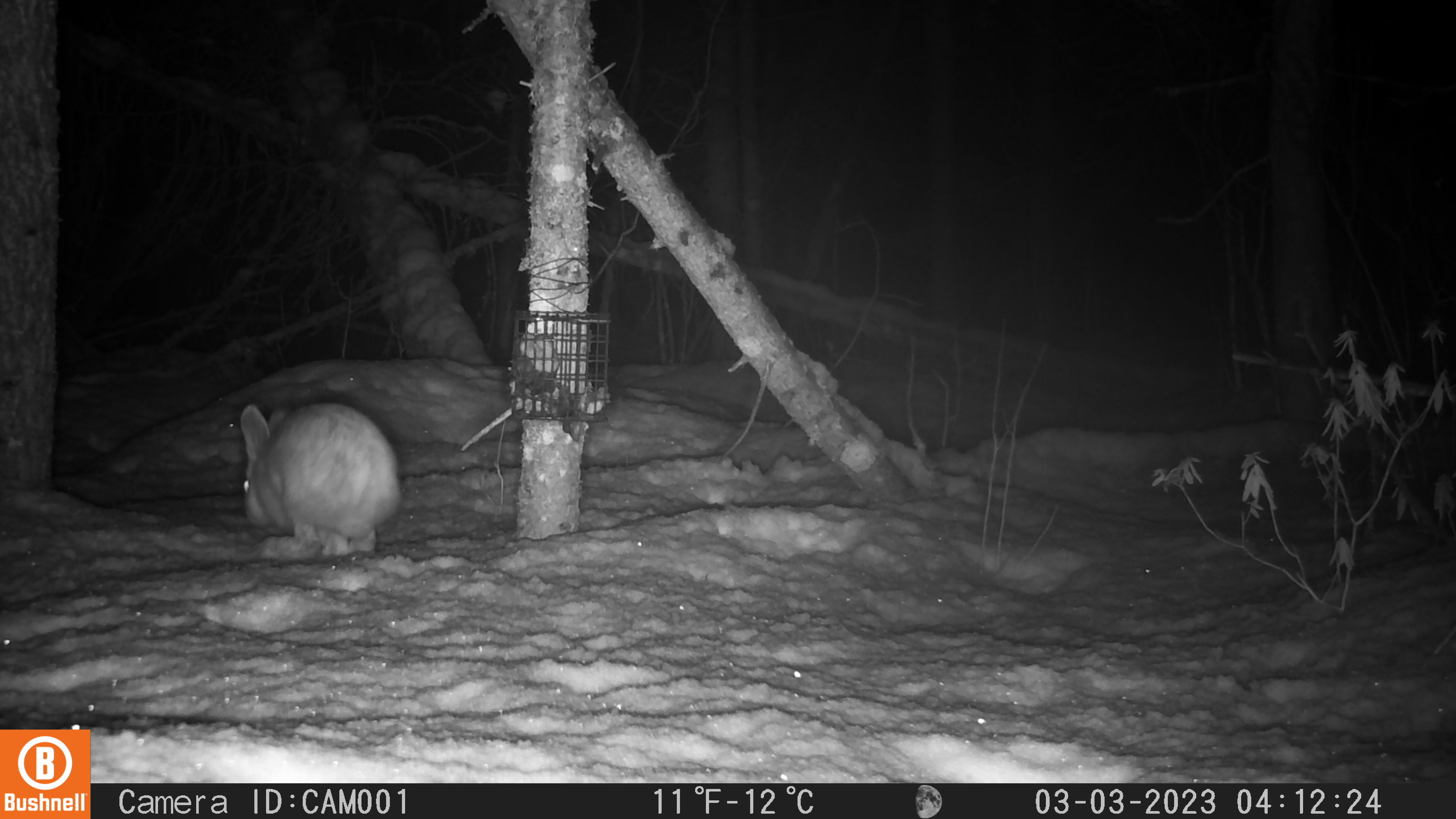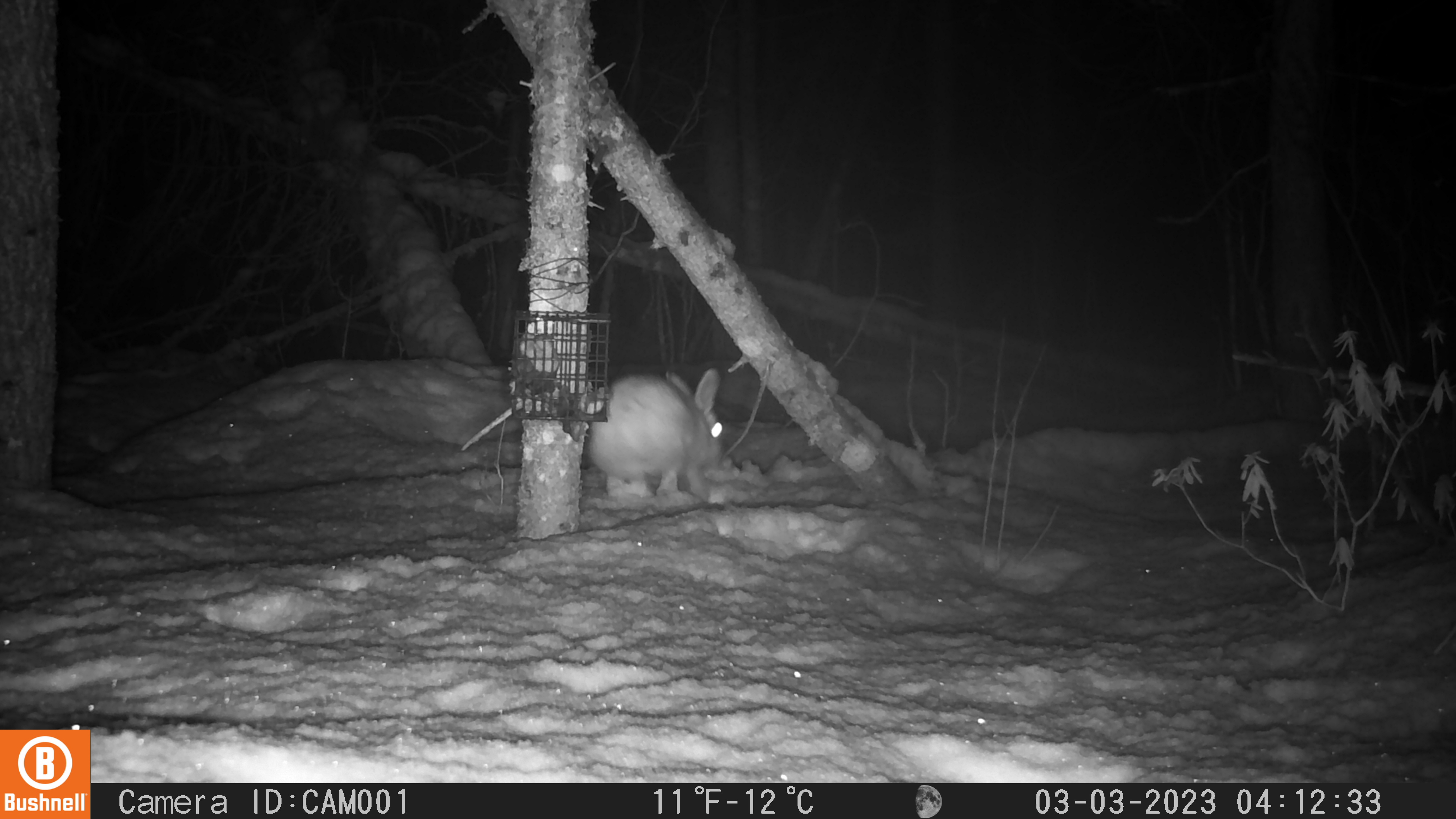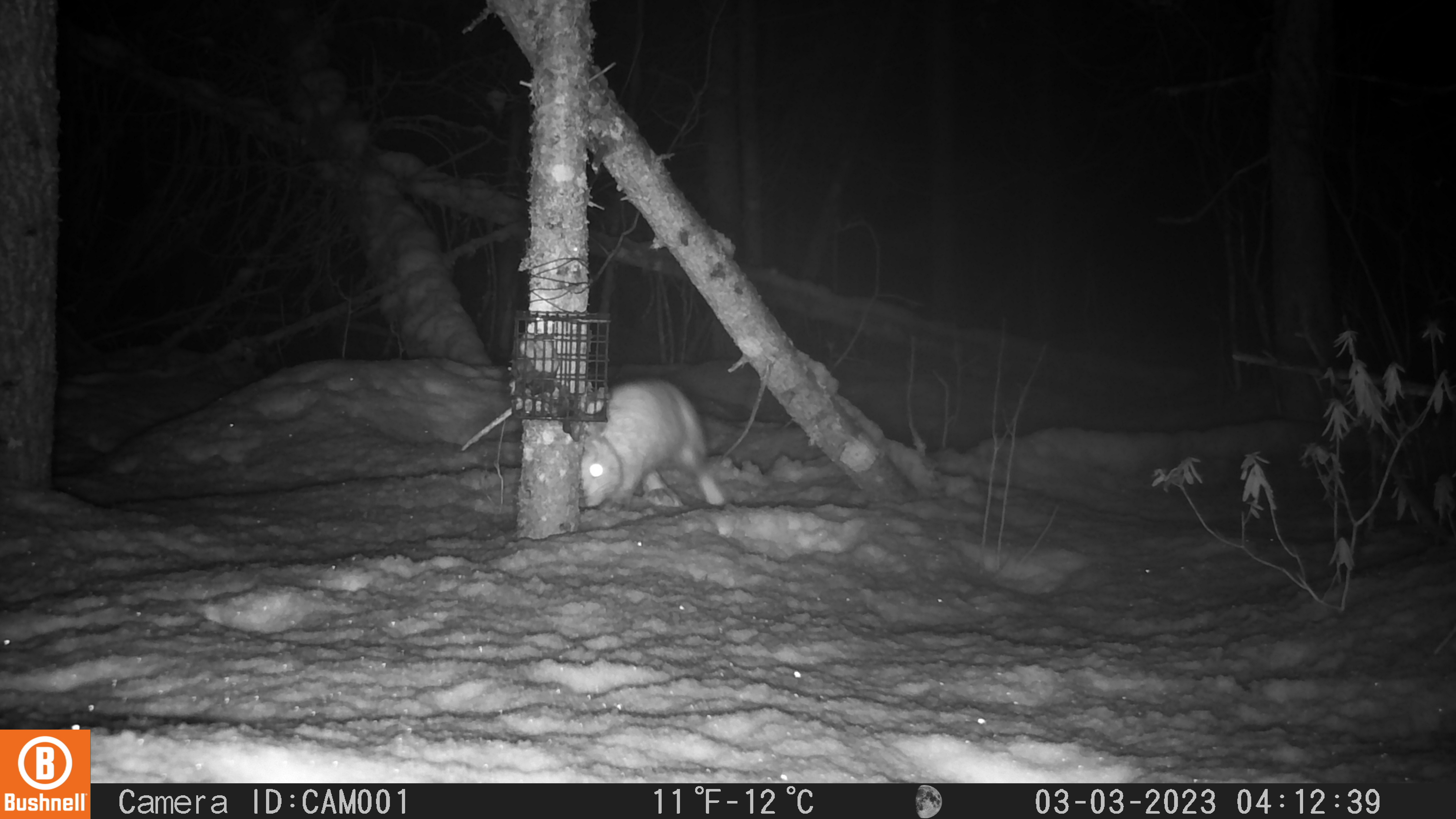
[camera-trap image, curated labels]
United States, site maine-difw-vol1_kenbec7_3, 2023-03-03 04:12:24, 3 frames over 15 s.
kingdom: Animalia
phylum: Chordata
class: Mammalia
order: Lagomorpha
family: Leporidae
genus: Lepus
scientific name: Lepus americanus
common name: snowshoe hare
Snowshoe hare (Lepus americanus).